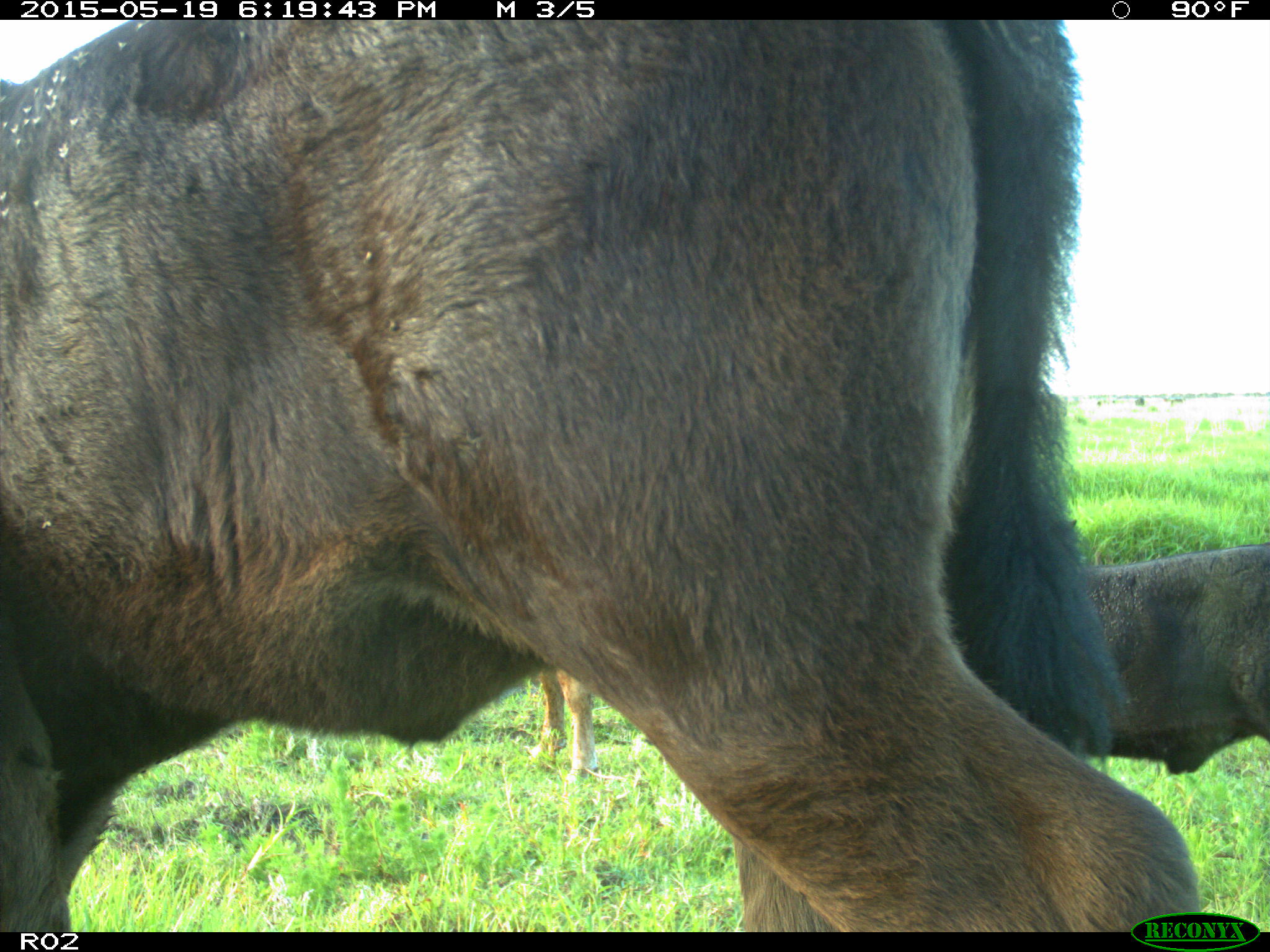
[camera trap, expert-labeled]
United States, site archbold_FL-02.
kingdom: Animalia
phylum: Chordata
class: Mammalia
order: Artiodactyla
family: Bovidae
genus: Bos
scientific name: Bos taurus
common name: domestic cow